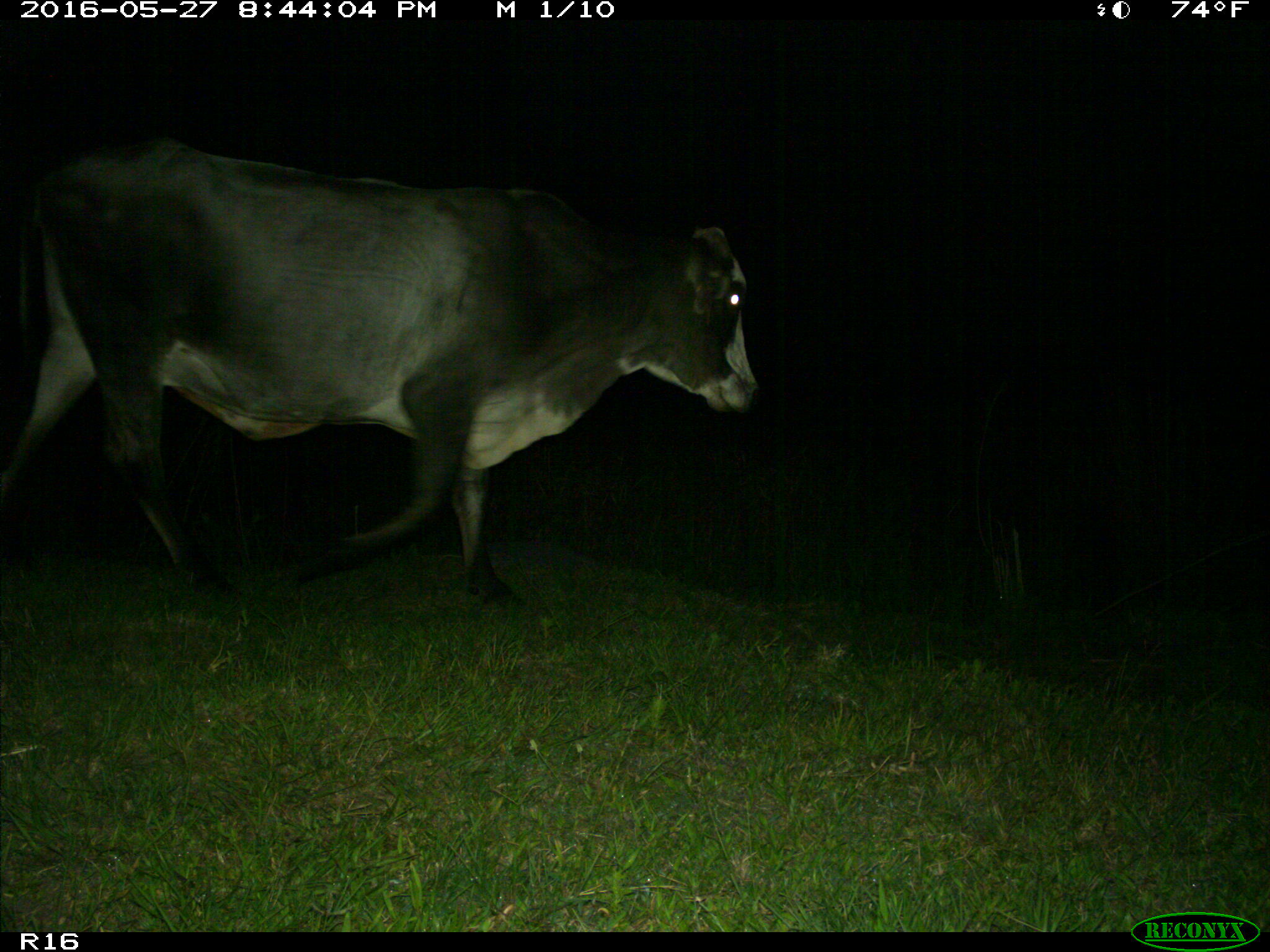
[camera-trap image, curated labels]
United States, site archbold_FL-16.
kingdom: Animalia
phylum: Chordata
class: Mammalia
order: Artiodactyla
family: Bovidae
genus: Bos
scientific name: Bos taurus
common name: domestic cow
Bos taurus (domestic cow).